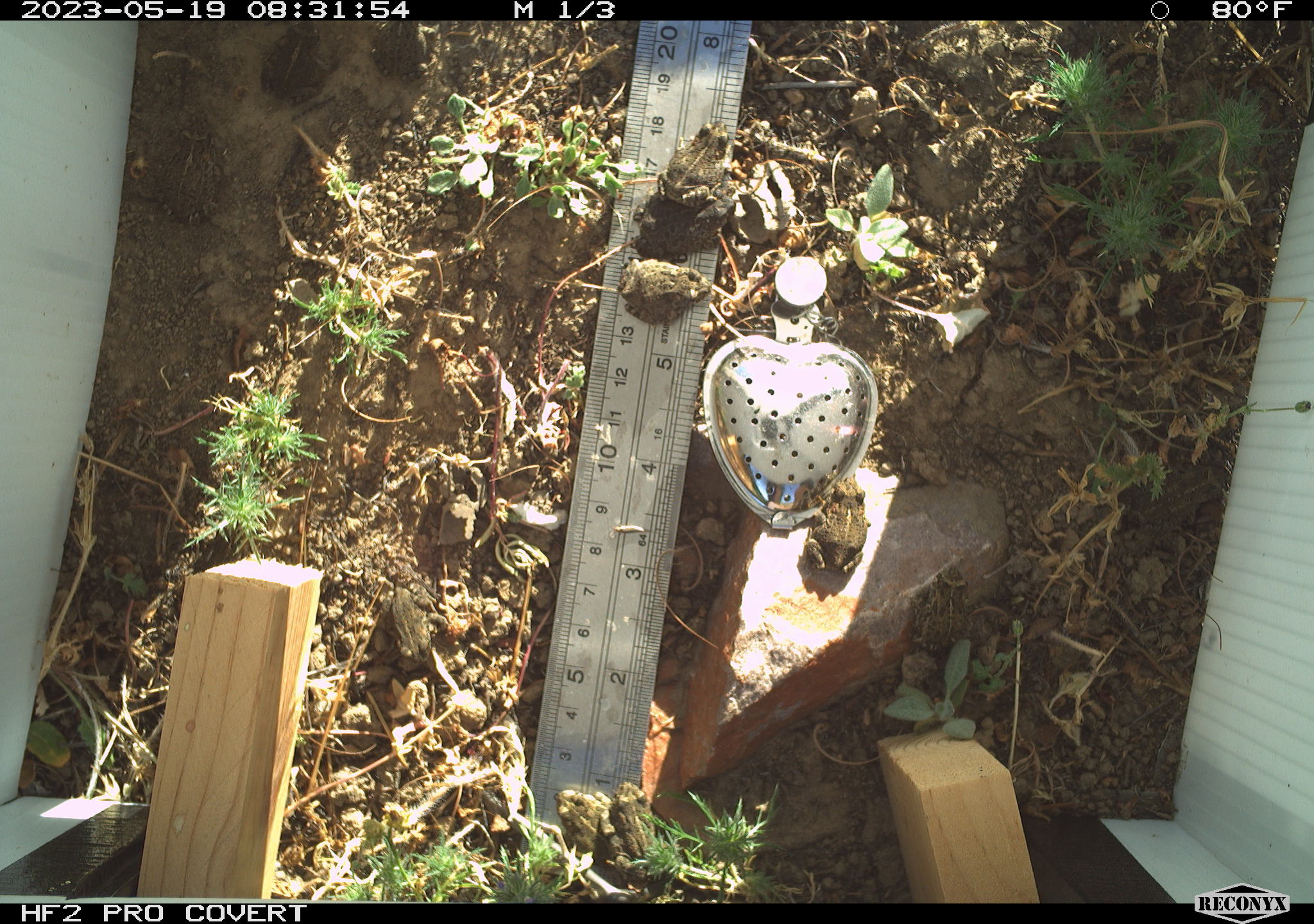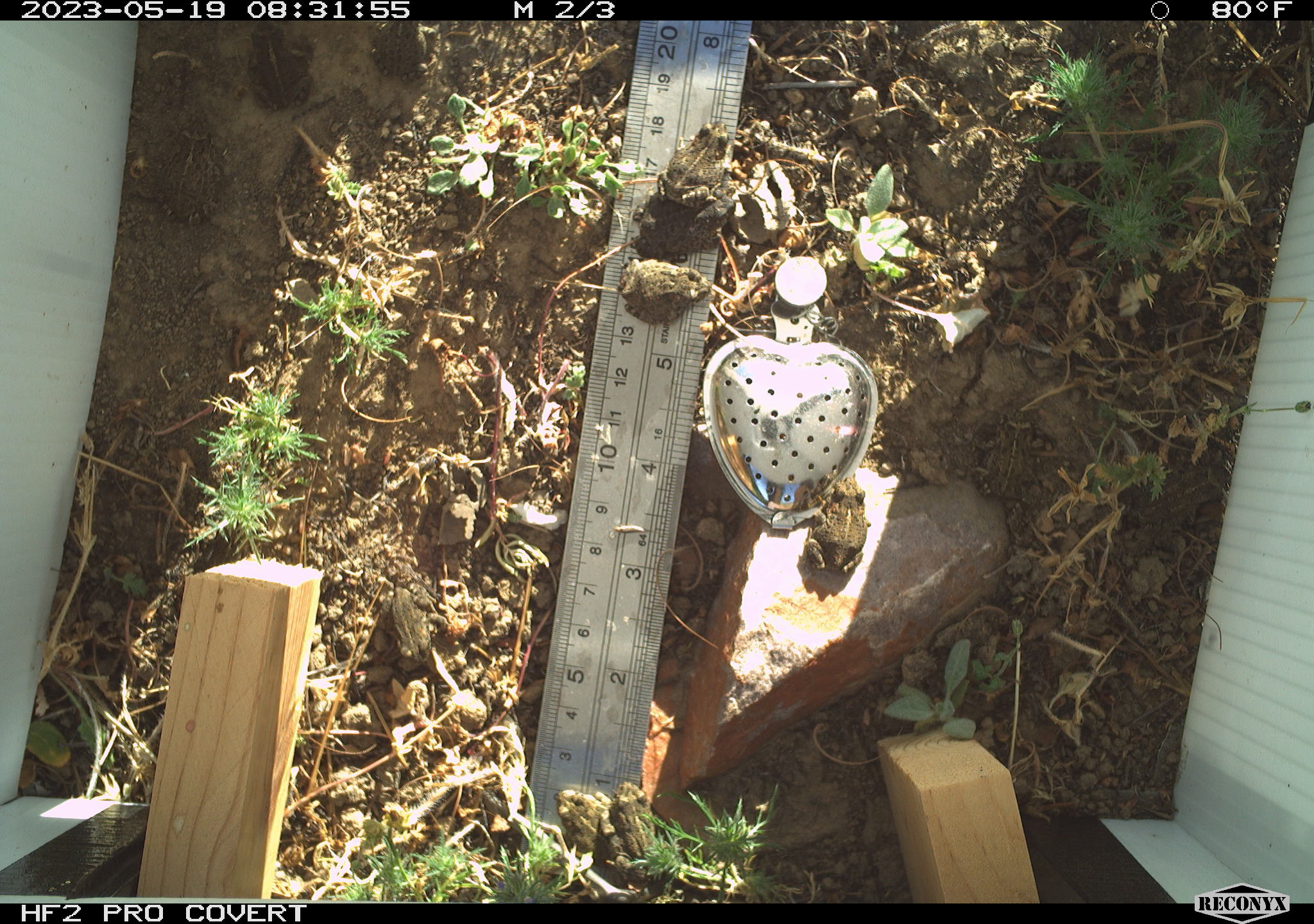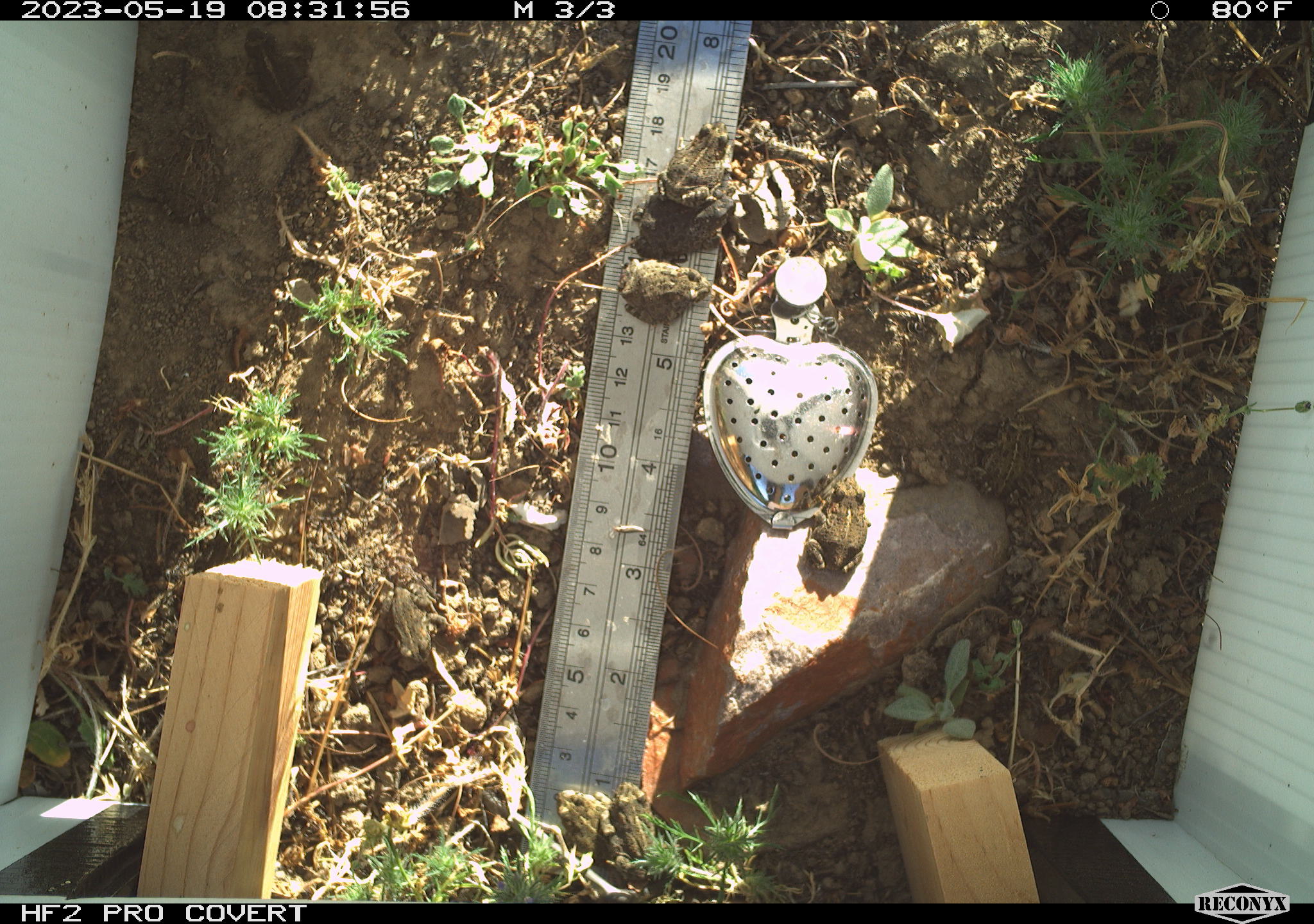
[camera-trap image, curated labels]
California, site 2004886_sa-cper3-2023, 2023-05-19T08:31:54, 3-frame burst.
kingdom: Animalia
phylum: Chordata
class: Amphibia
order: Anura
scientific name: Anura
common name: frogs